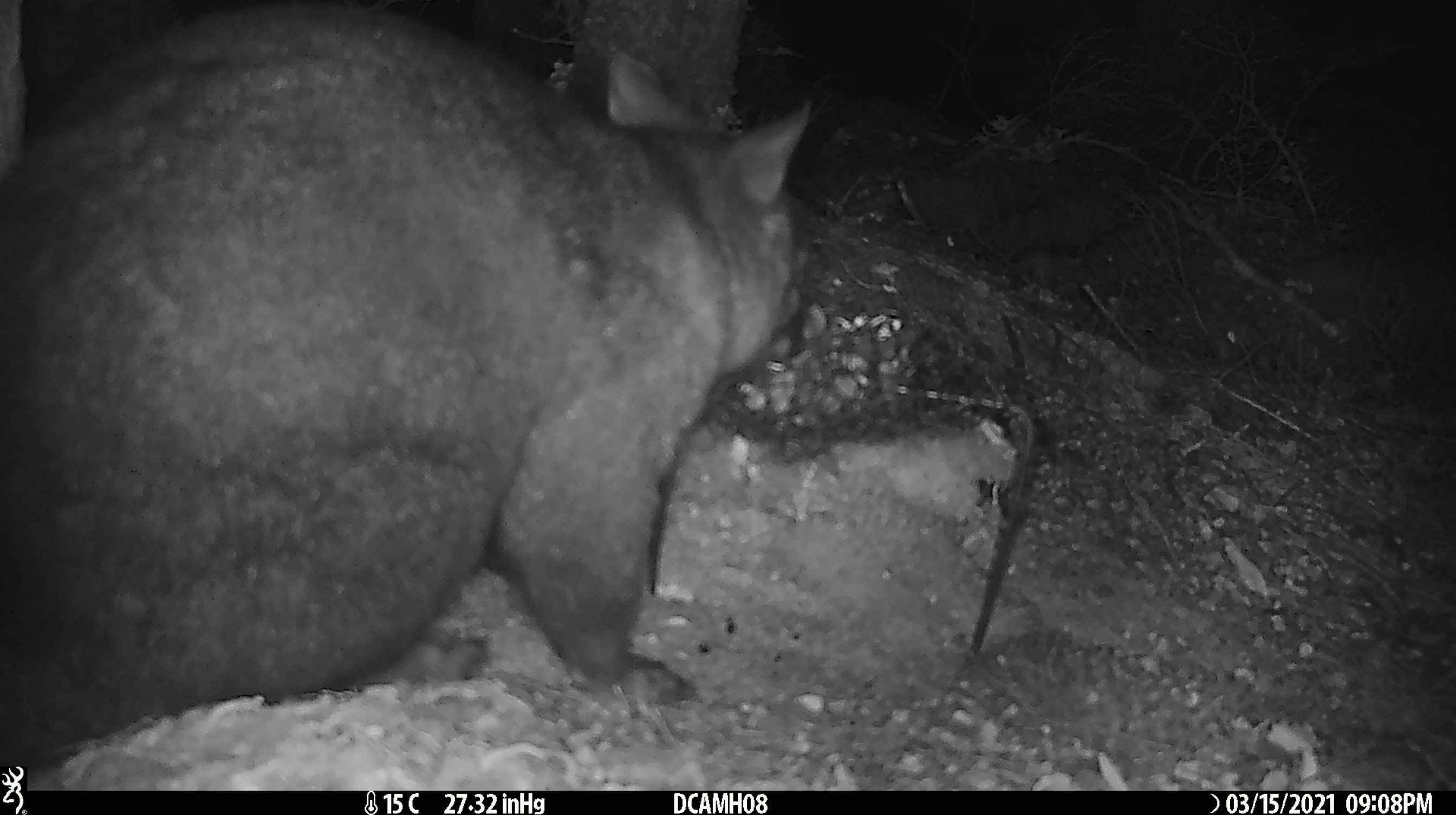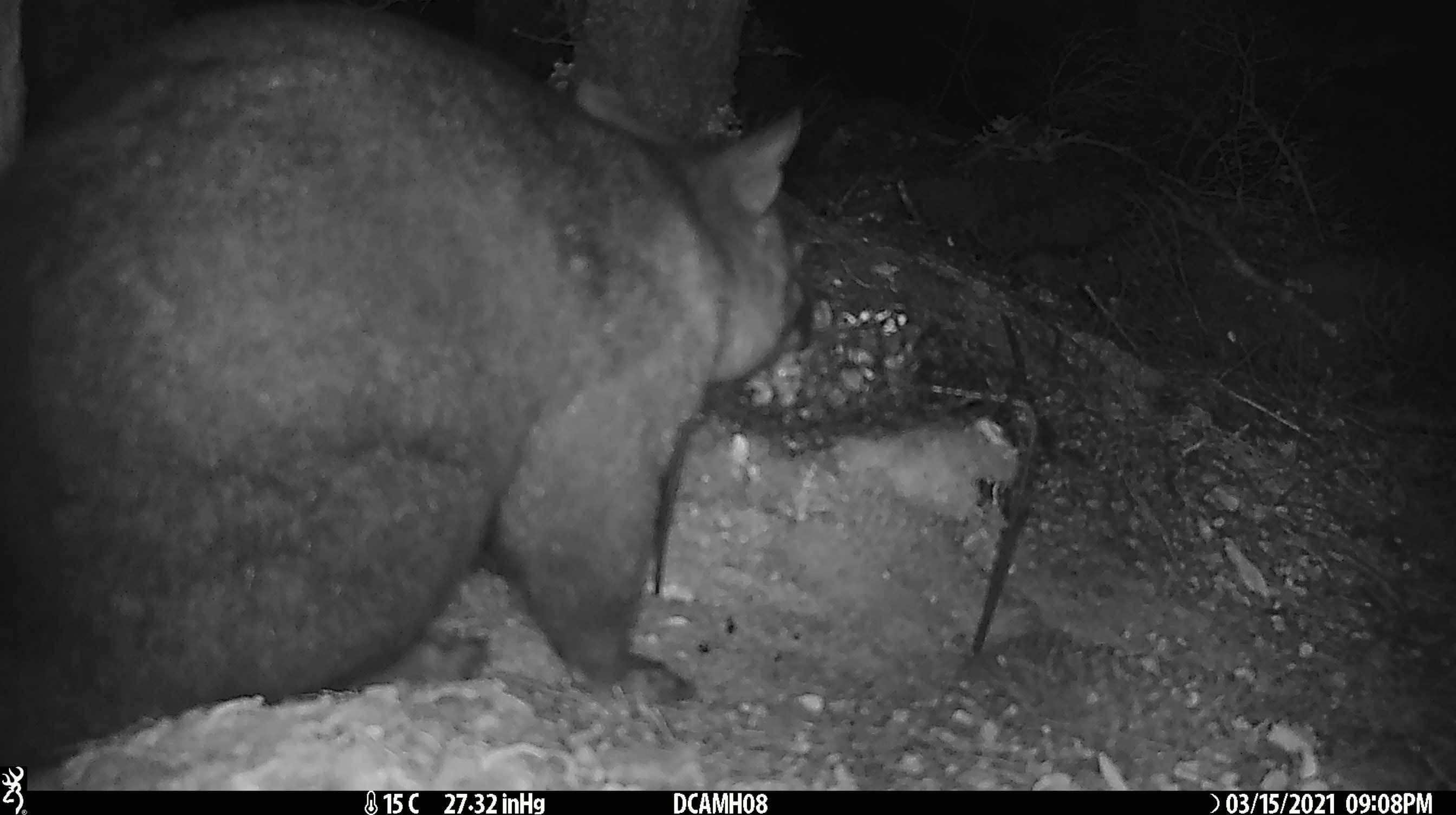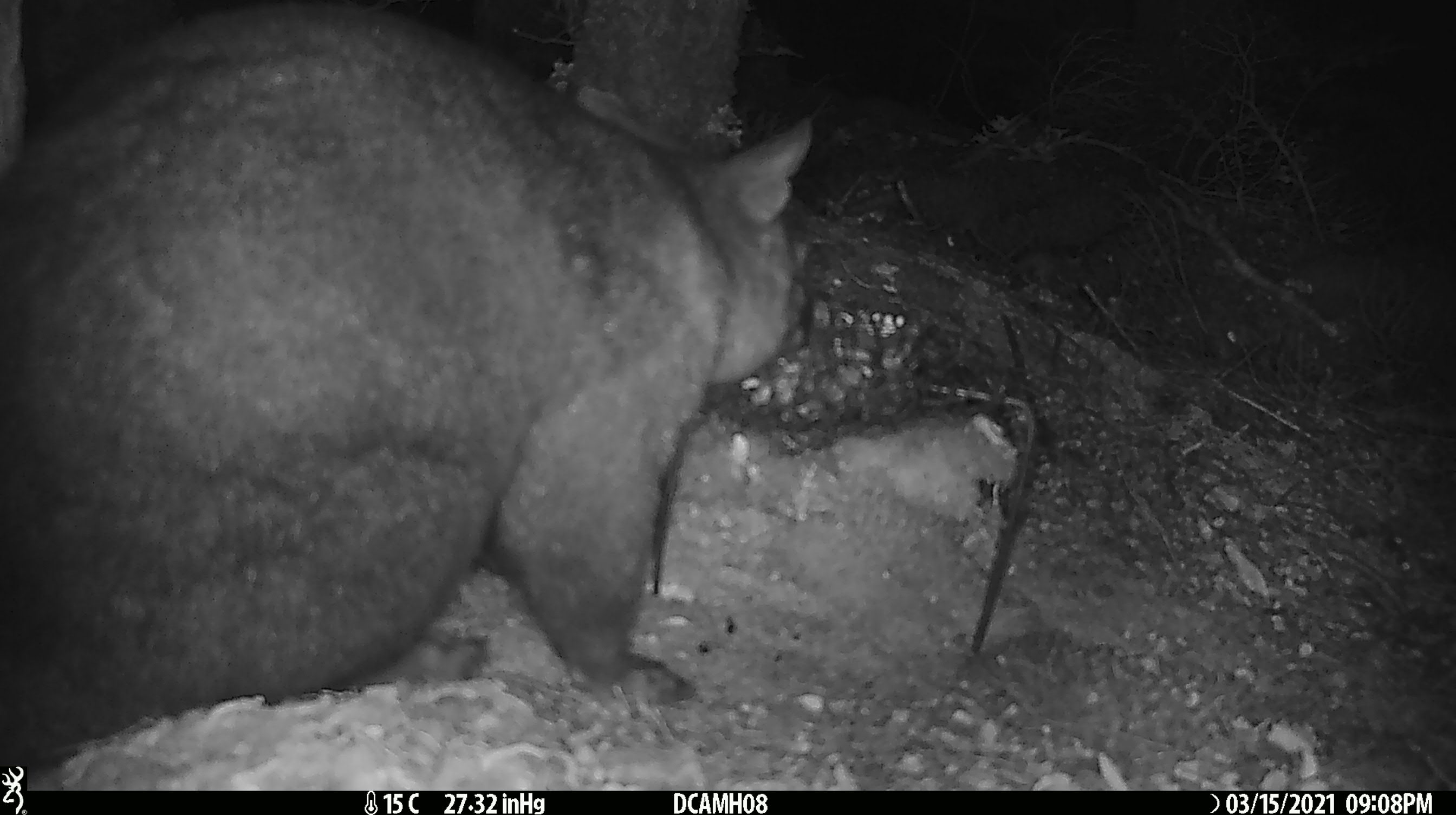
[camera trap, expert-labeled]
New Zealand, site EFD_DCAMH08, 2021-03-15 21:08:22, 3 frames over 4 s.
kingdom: Animalia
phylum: Chordata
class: Mammalia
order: Diprotodontia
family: Phalangeridae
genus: Trichosurus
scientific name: Trichosurus vulpecula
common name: common brushtail possum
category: possum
Possum (common brushtail possum) (Trichosurus vulpecula).